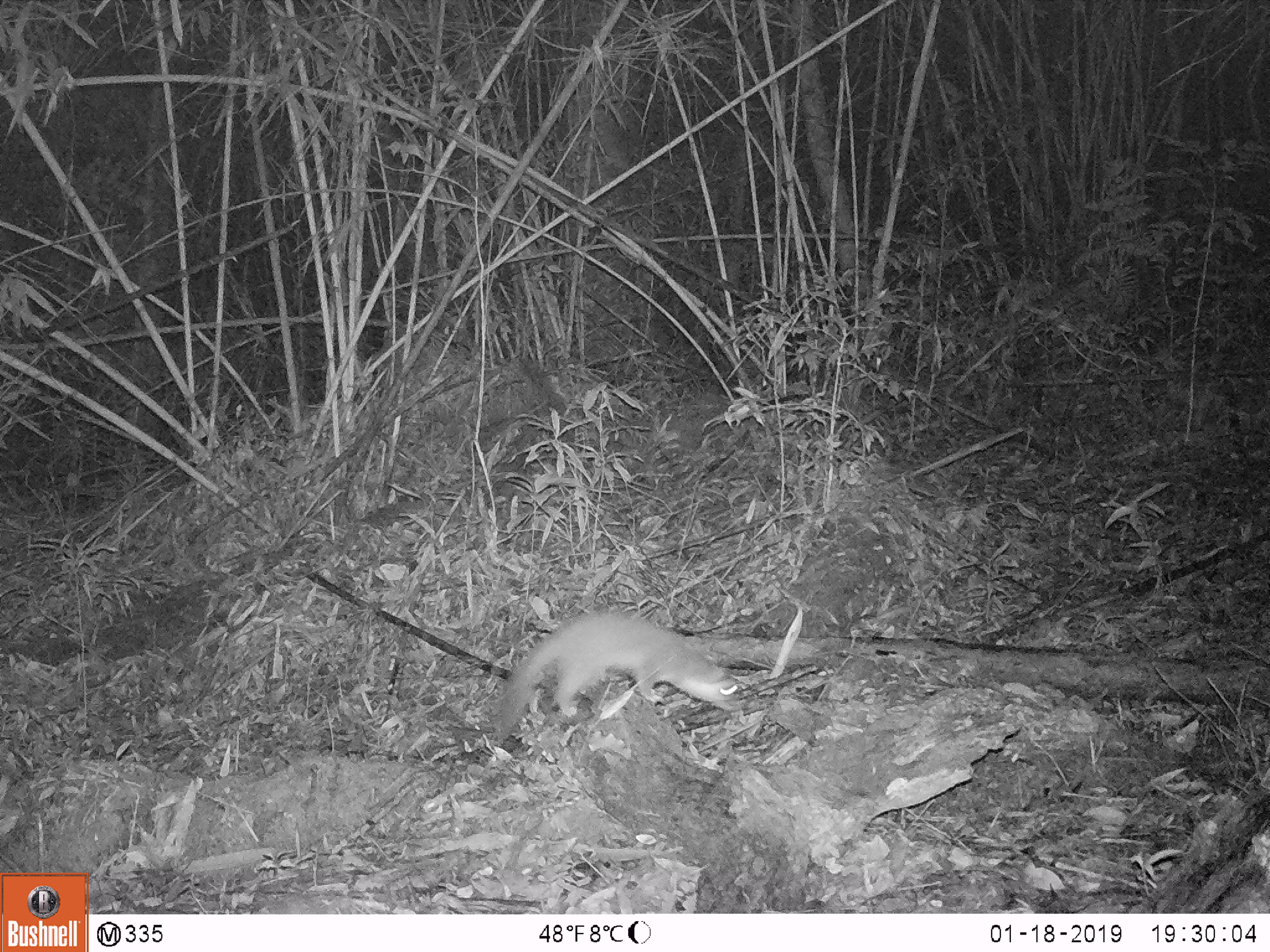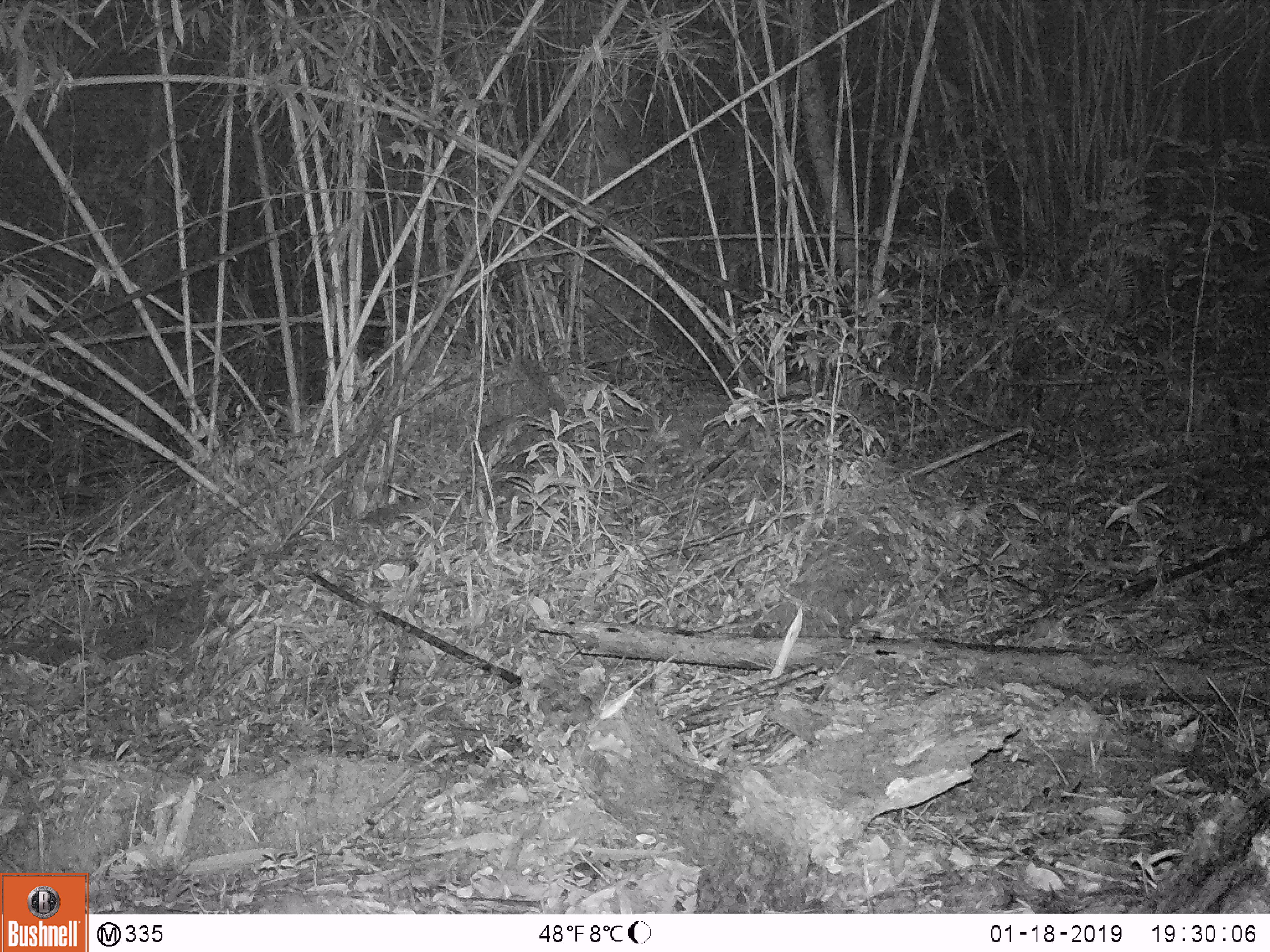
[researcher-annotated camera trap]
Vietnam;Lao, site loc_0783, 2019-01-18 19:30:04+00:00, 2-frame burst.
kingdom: Animalia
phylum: Chordata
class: Mammalia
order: Carnivora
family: Mustelidae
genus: Melogale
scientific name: Melogale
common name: ferret badger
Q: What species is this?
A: Ferret badger (Melogale).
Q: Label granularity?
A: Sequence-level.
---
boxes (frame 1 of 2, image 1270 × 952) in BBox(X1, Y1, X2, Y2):
ferret badger: BBox(492, 605, 741, 746)